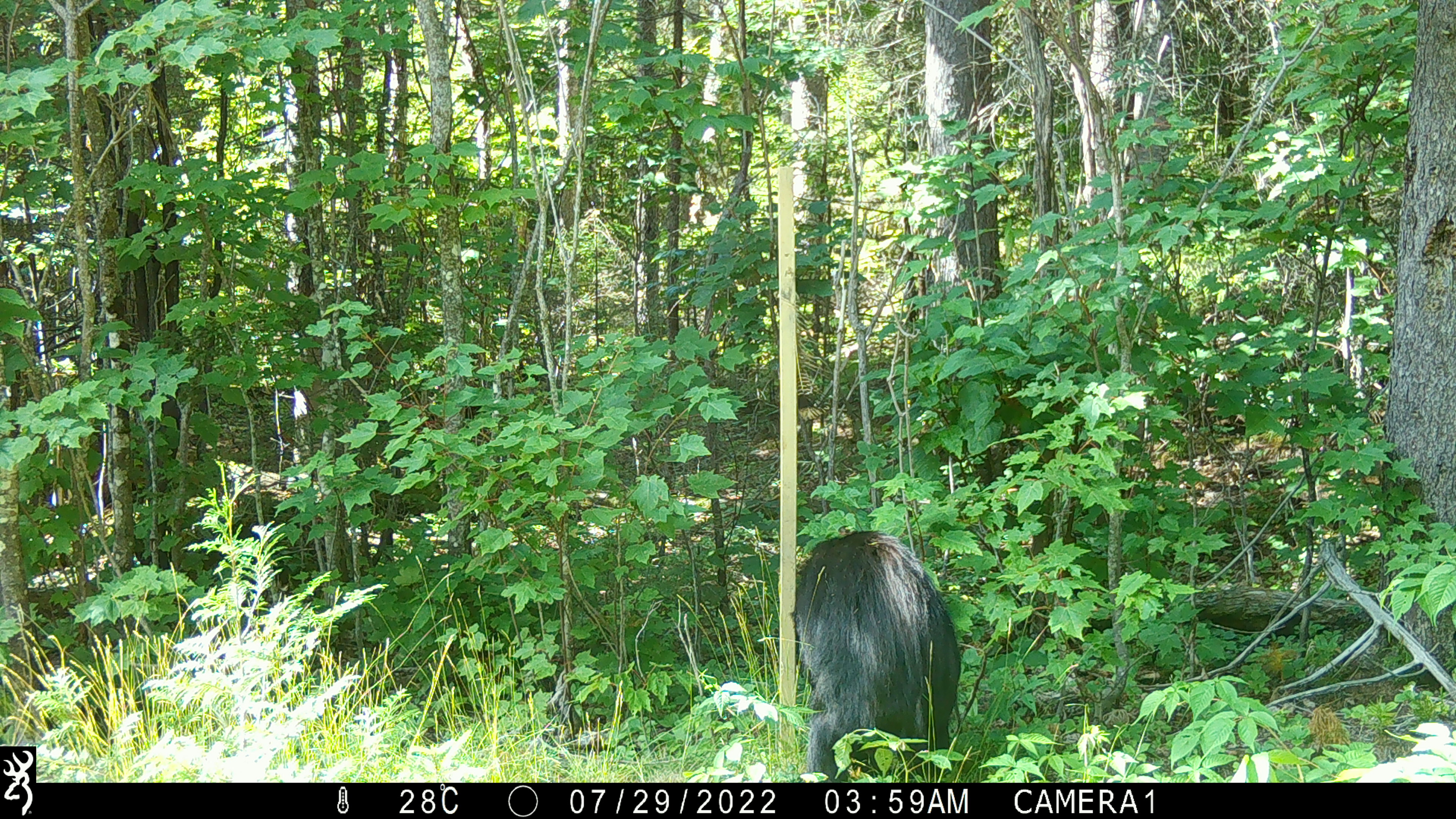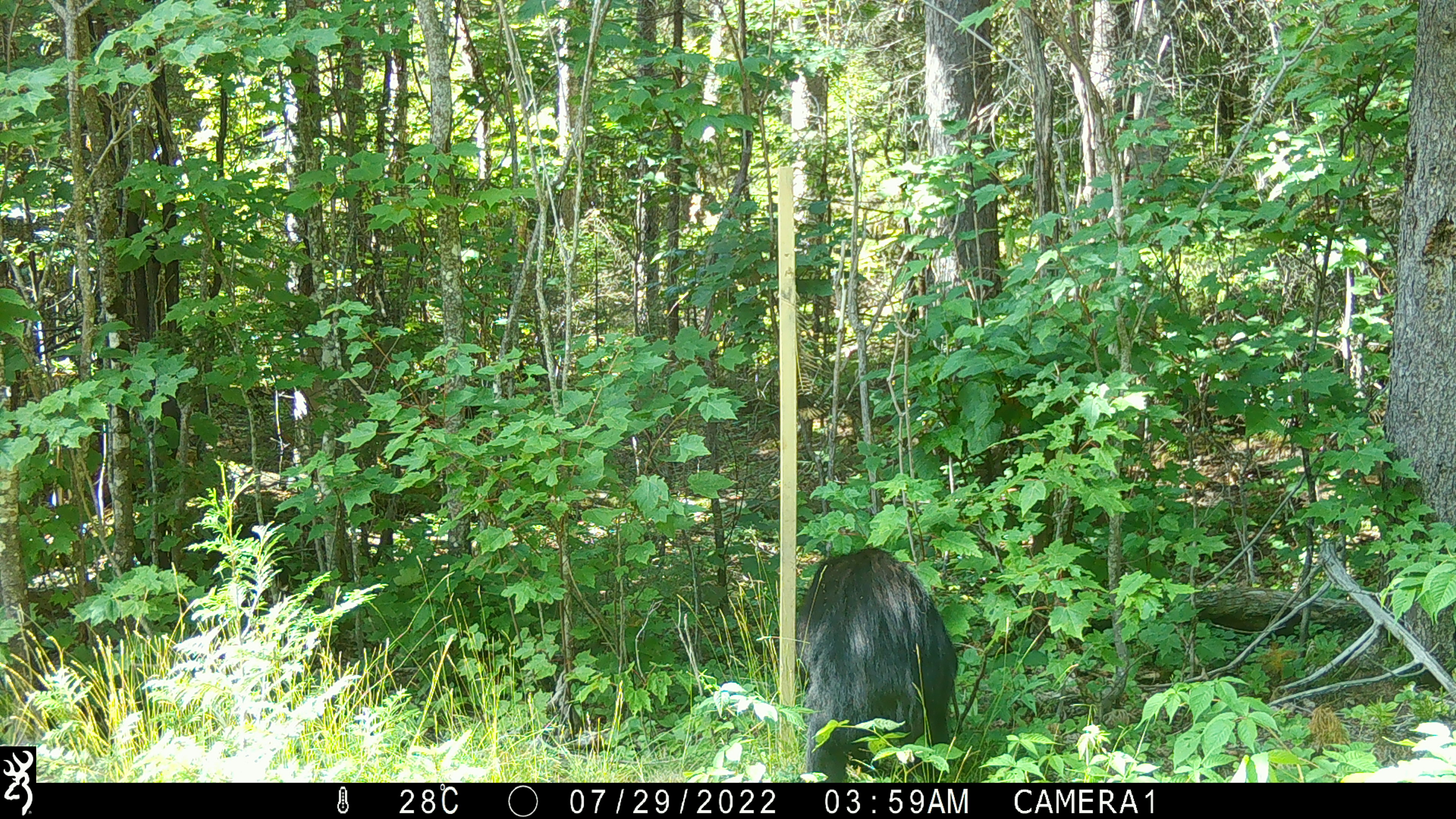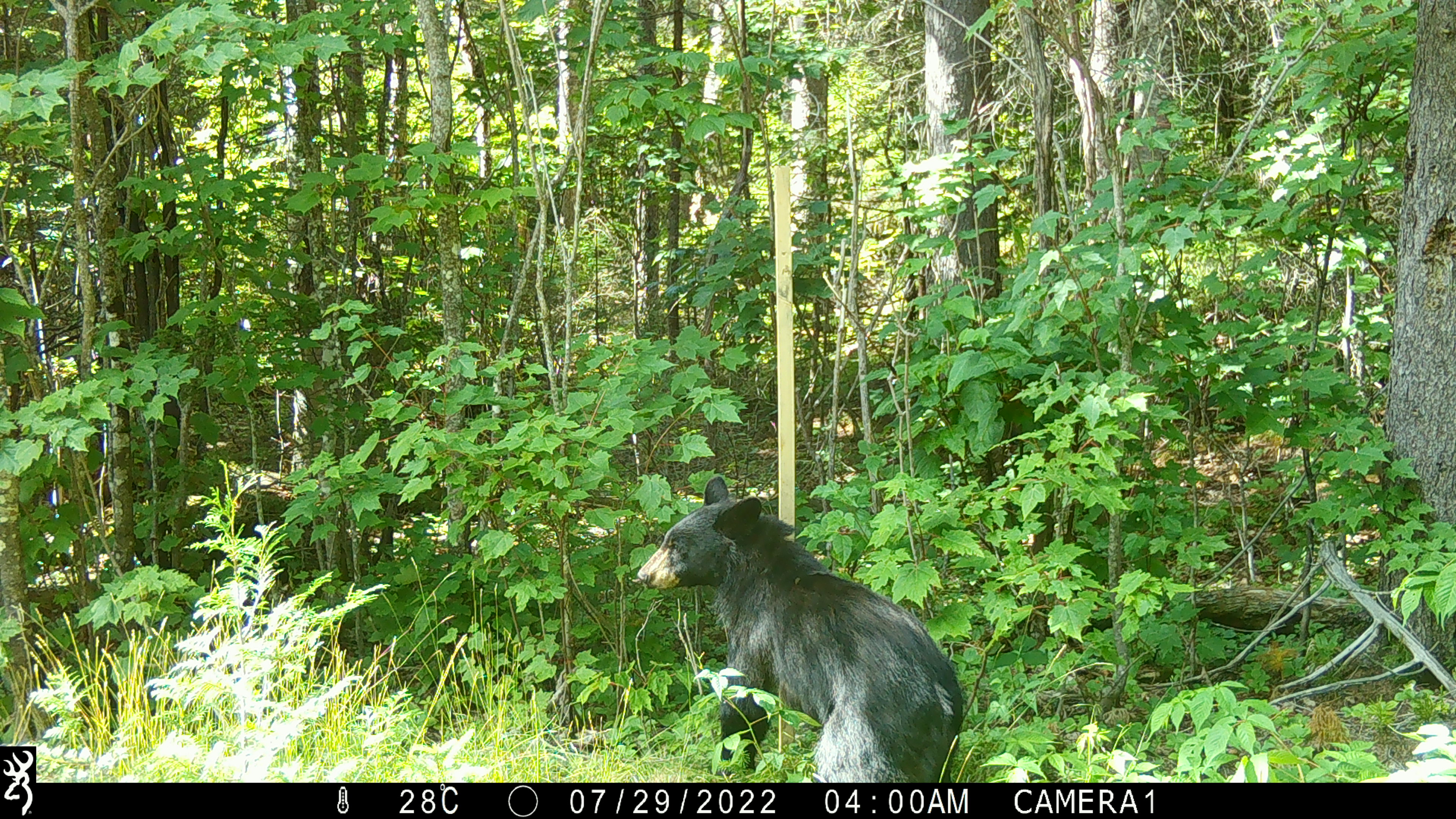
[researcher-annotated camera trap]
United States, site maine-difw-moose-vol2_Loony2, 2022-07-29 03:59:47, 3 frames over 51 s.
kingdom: Animalia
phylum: Chordata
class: Mammalia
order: Carnivora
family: Ursidae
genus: Ursus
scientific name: Ursus americanus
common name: black bear